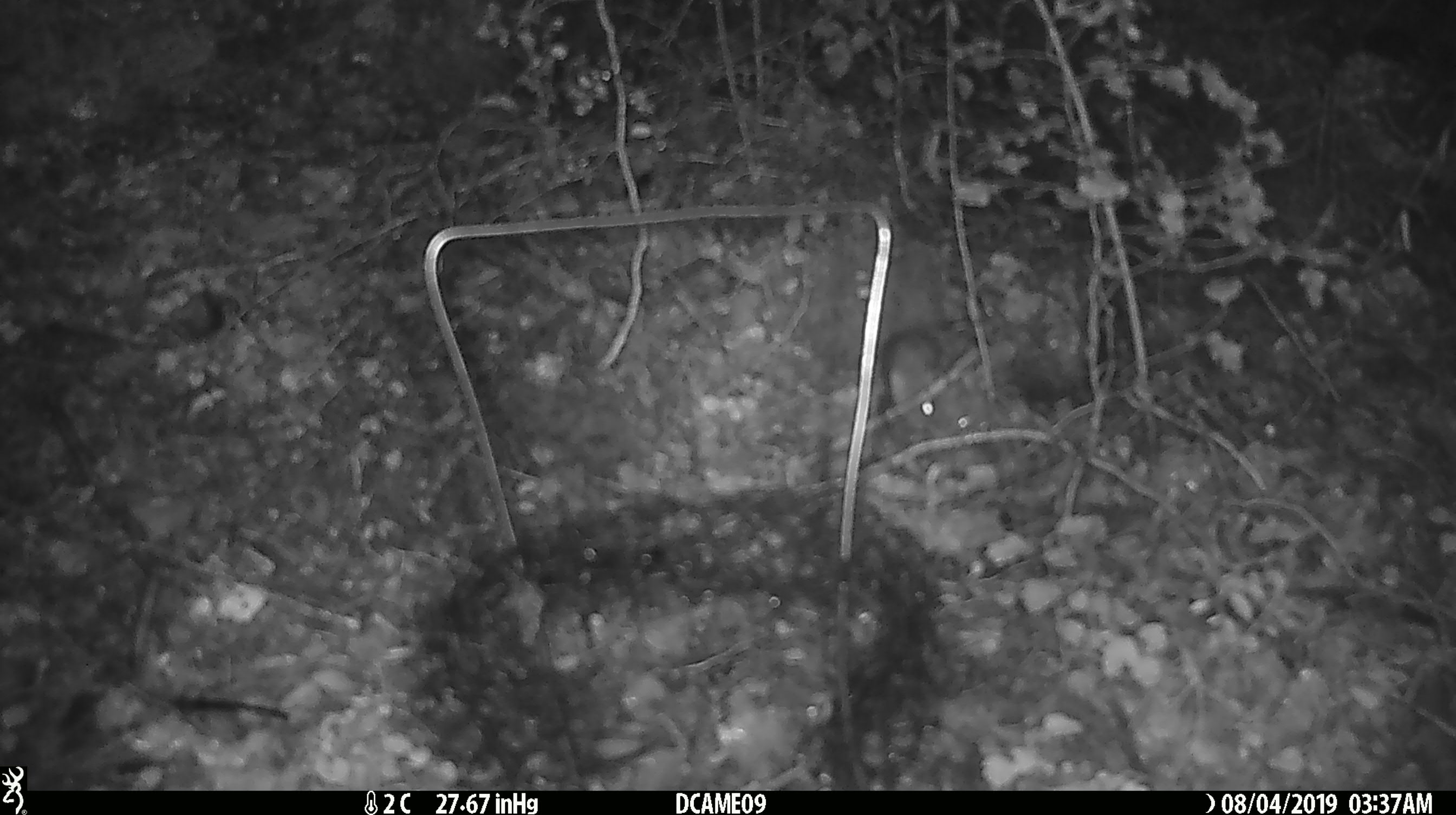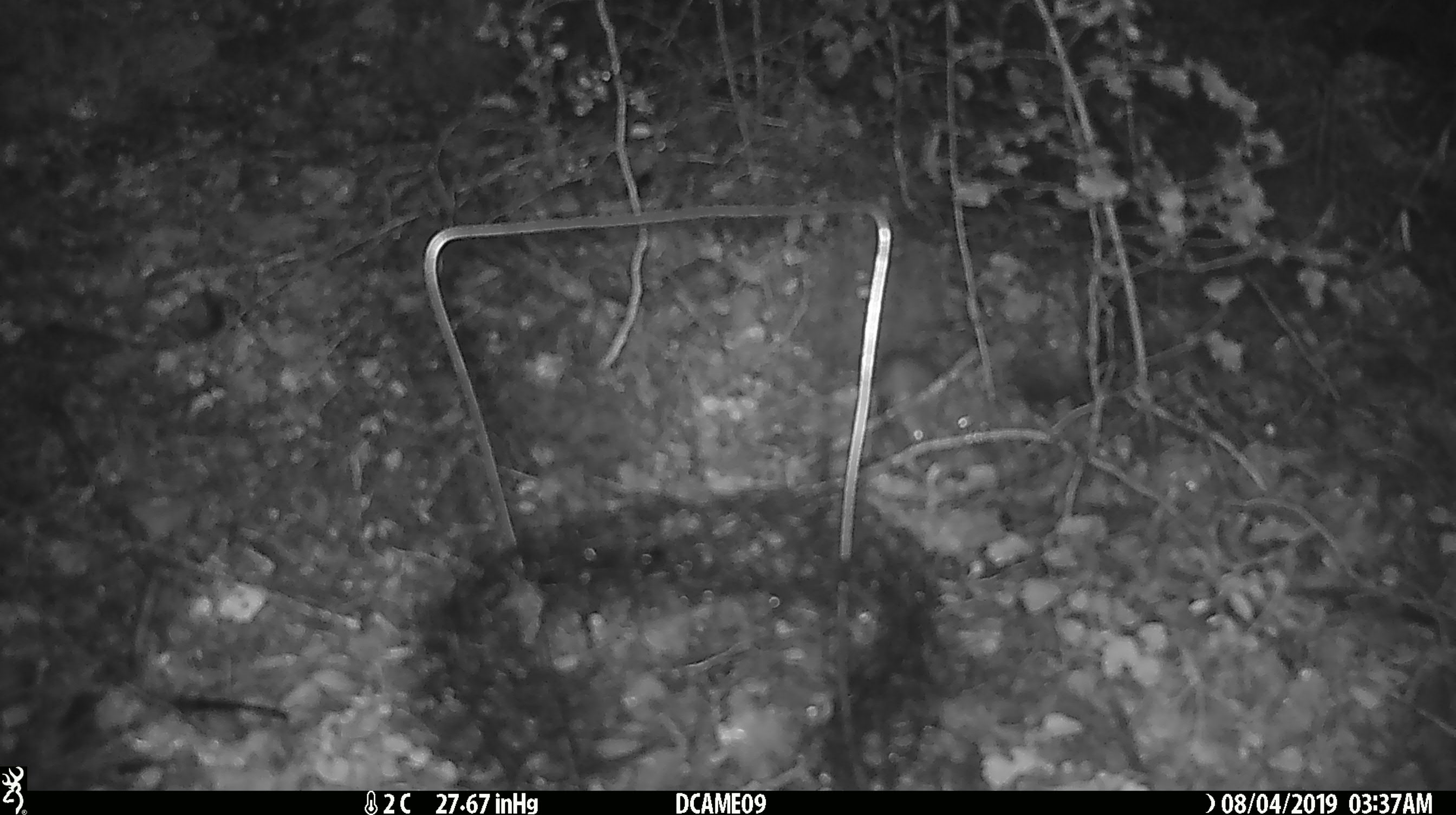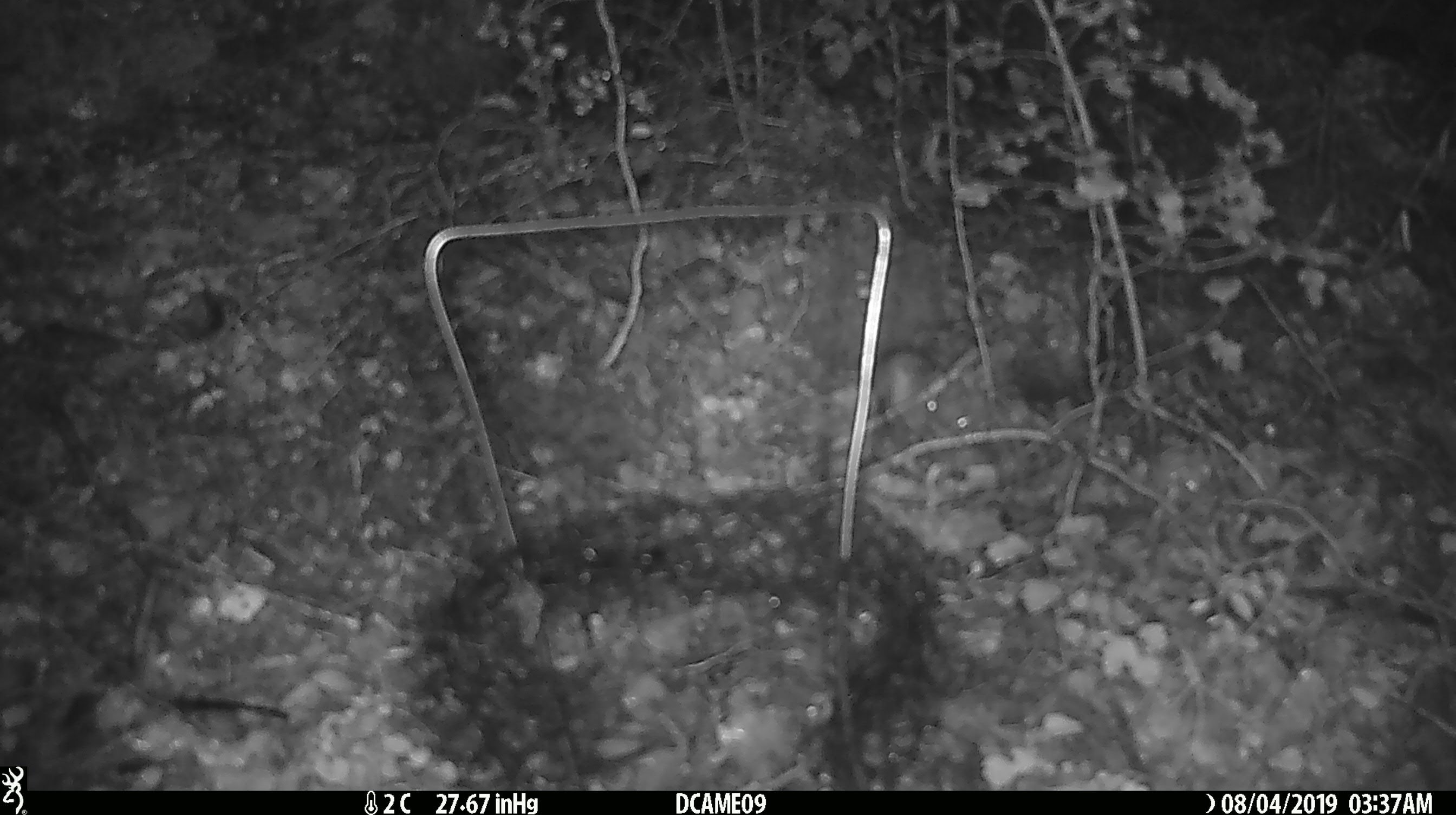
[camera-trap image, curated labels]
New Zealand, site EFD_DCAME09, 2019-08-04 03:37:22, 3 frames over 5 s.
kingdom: Animalia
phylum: Chordata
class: Mammalia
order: Rodentia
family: Muridae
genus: Mus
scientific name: Mus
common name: mouse